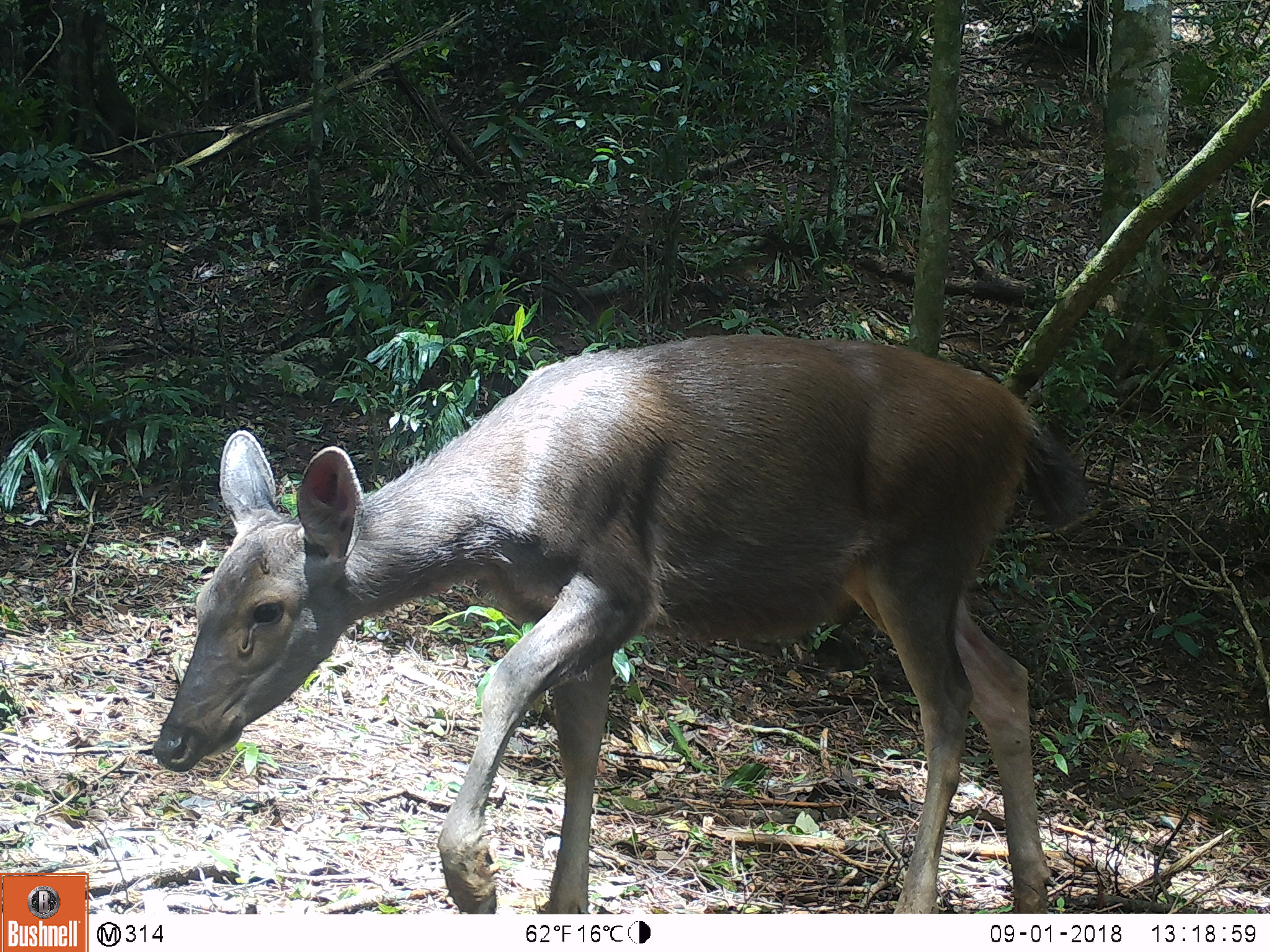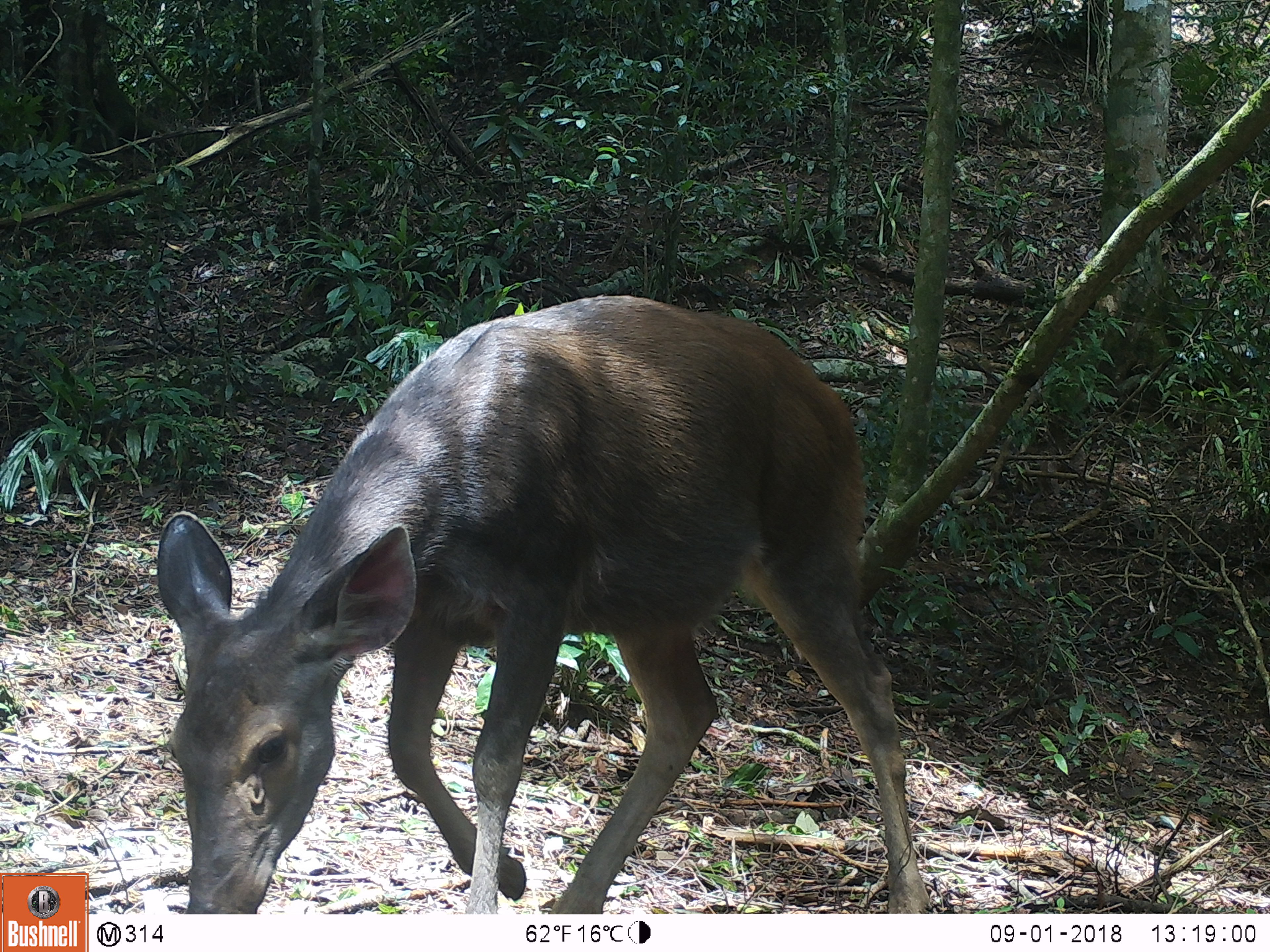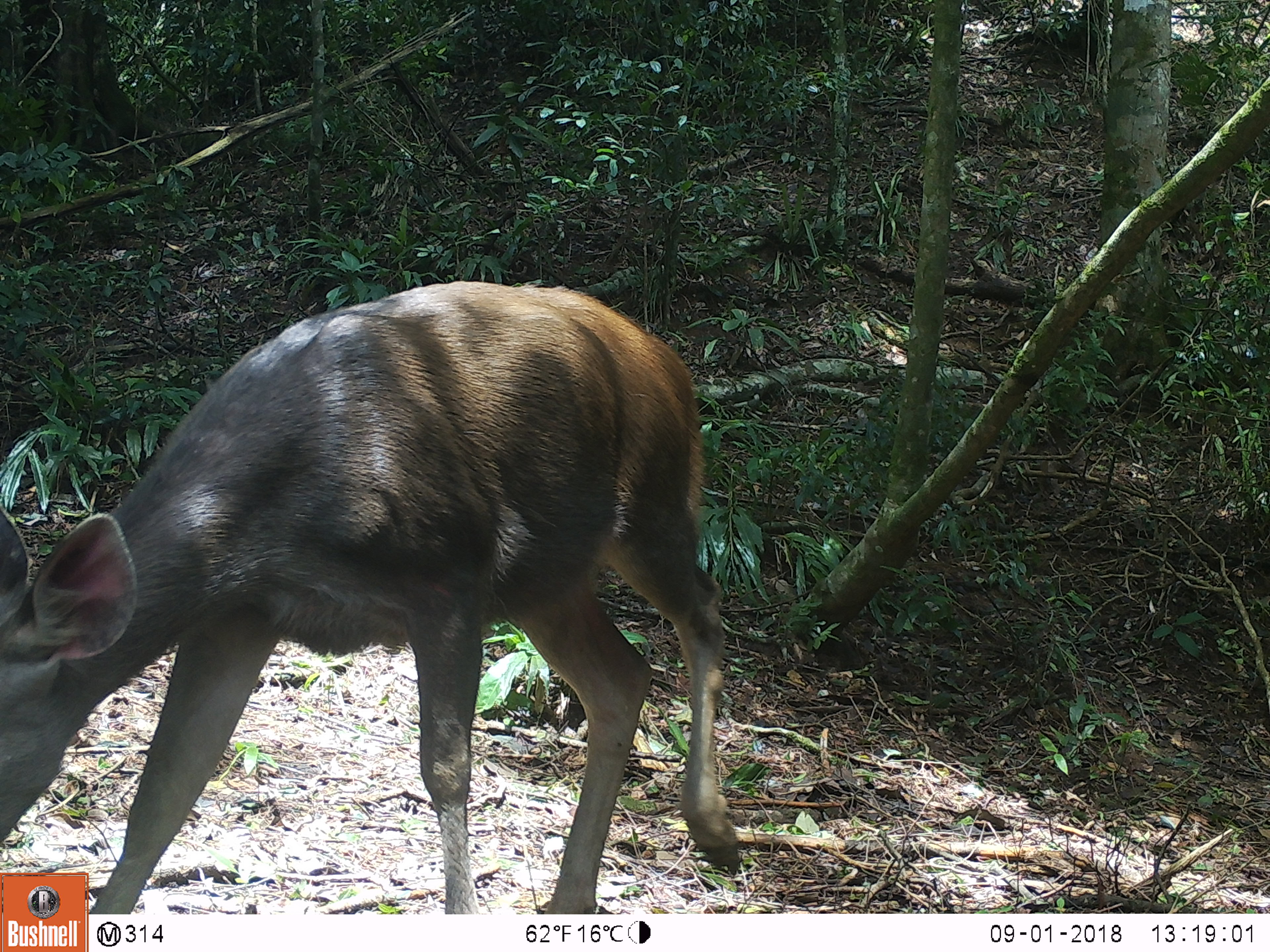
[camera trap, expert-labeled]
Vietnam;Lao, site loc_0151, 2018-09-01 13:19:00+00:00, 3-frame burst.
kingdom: Animalia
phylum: Chordata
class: Mammalia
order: Artiodactyla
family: Cervidae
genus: Rusa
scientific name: Rusa unicolor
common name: sambar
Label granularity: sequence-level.